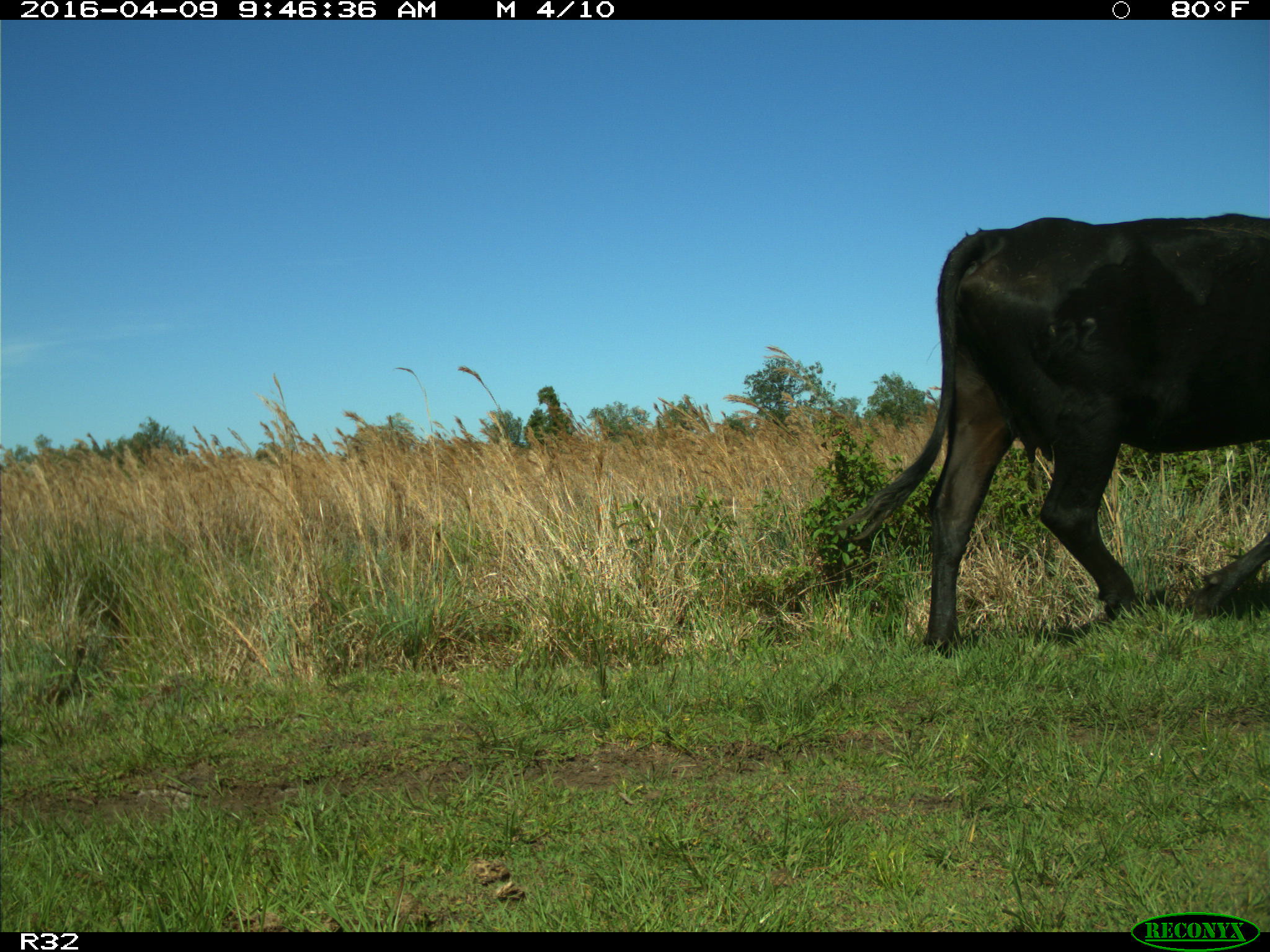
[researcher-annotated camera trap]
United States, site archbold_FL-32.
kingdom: Animalia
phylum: Chordata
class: Mammalia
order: Artiodactyla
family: Bovidae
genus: Bos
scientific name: Bos taurus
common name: domestic cow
Bos taurus (domestic cow).